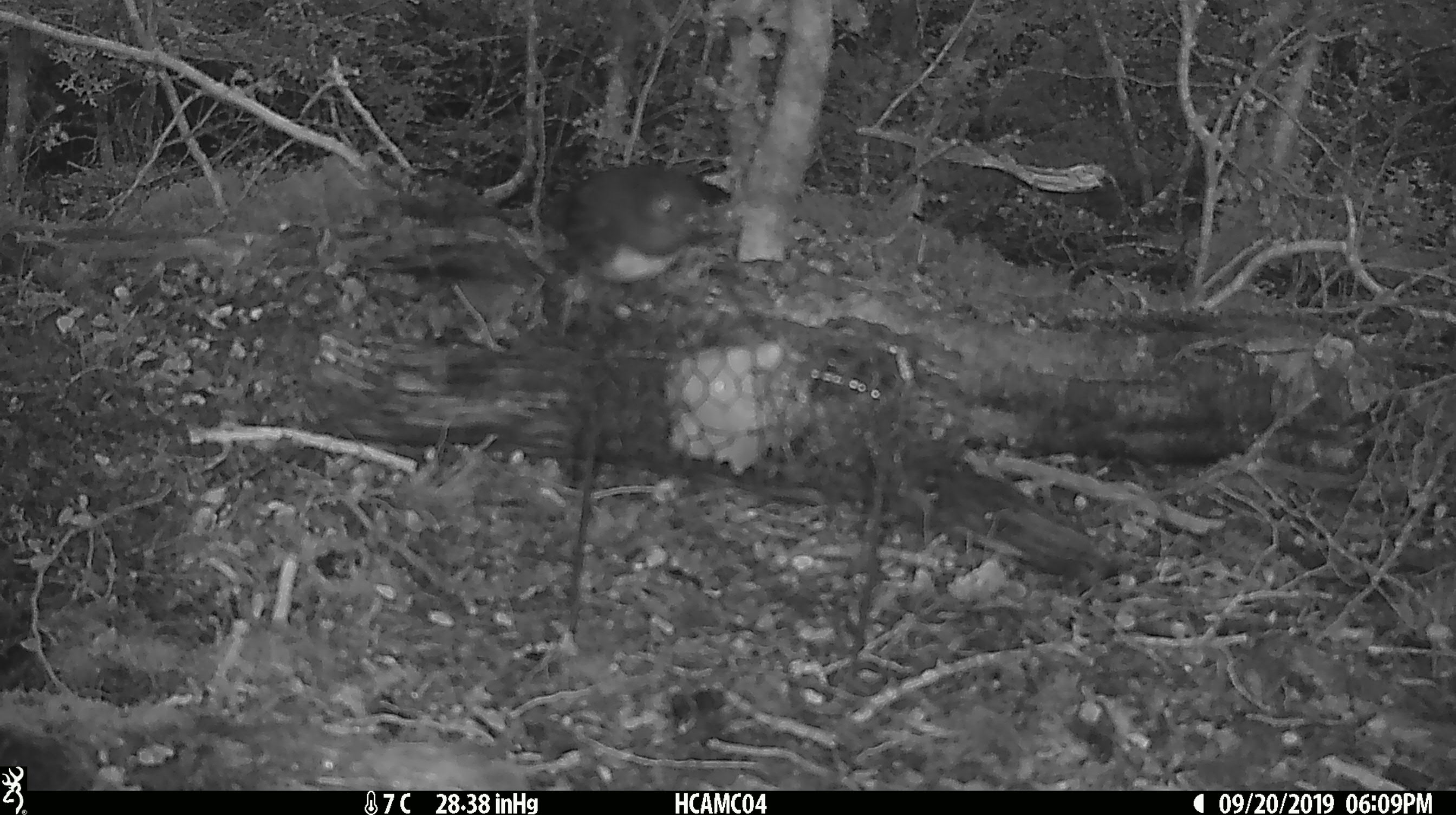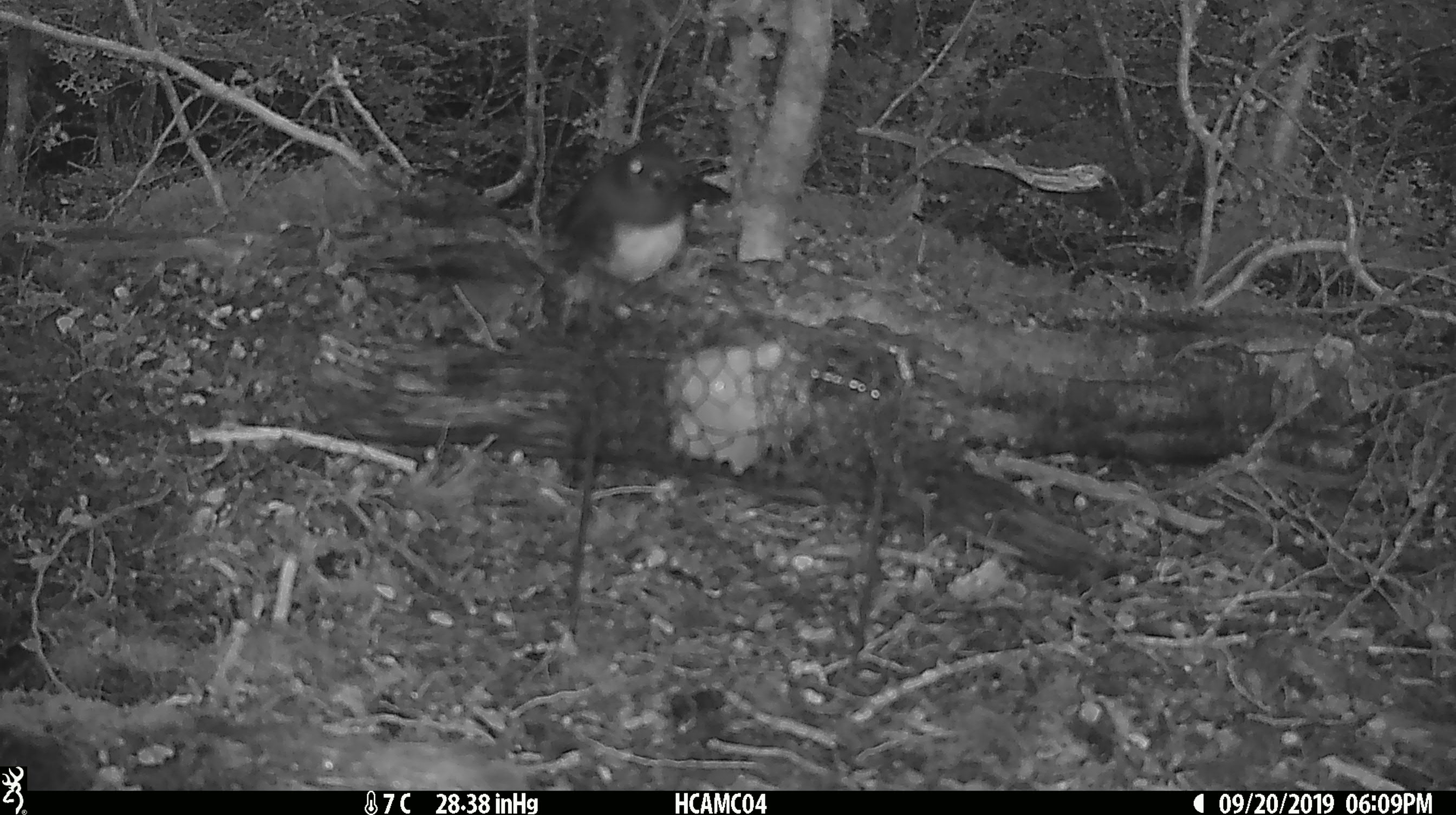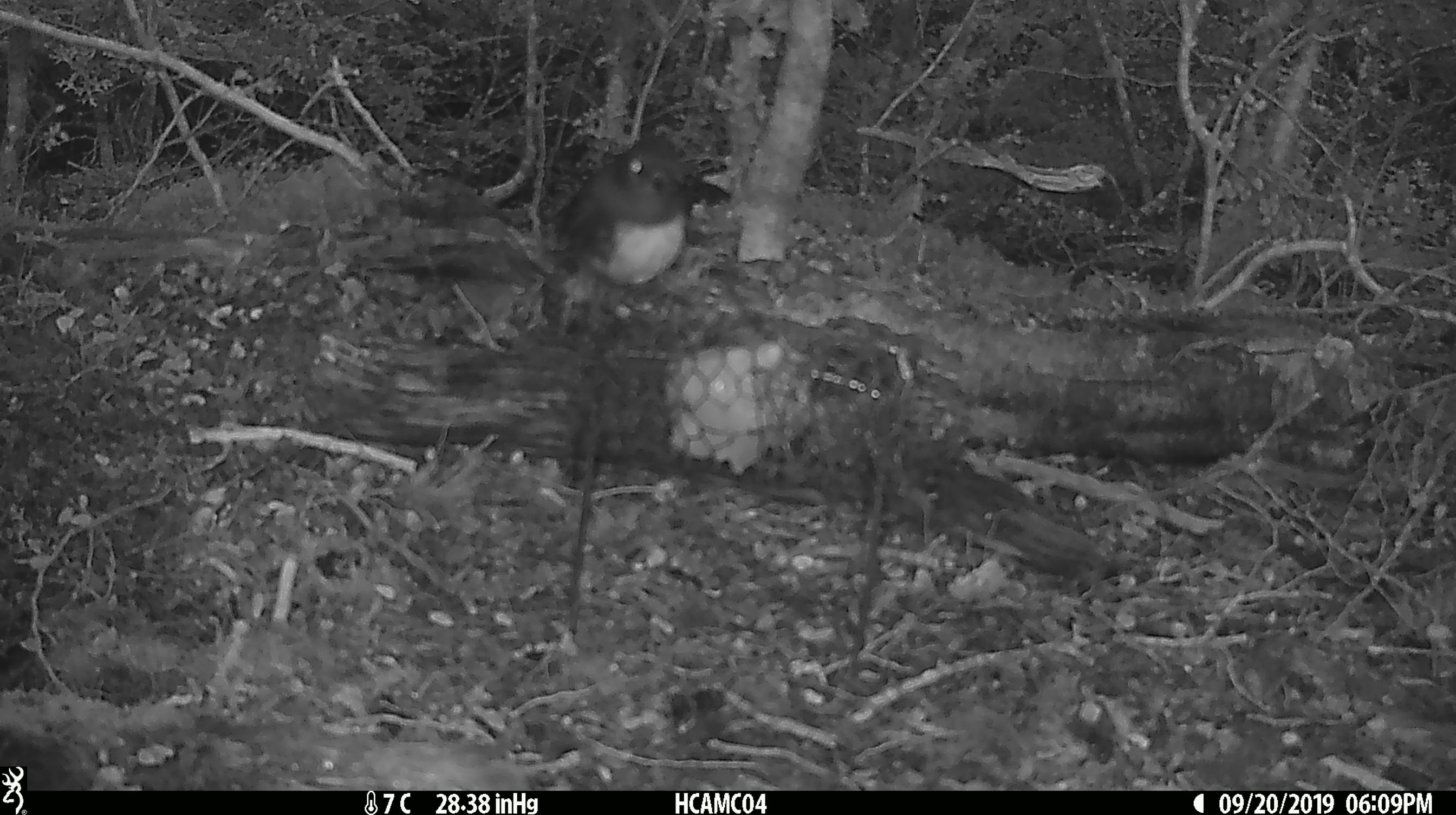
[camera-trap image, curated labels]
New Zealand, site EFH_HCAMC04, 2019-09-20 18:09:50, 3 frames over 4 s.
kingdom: Animalia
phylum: Chordata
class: Aves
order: Passeriformes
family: Petroicidae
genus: Petroica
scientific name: Petroica australis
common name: new zealand robin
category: robin